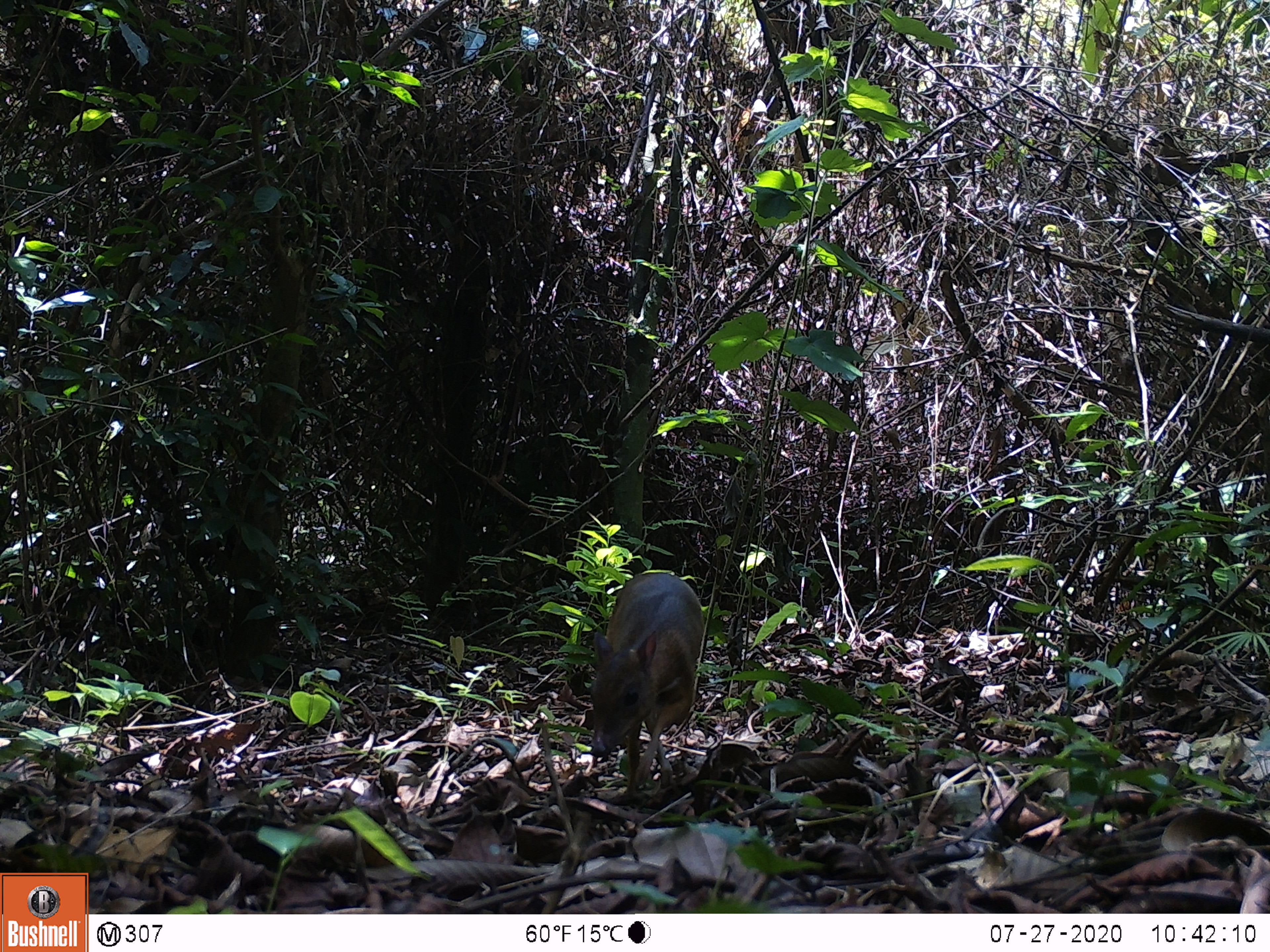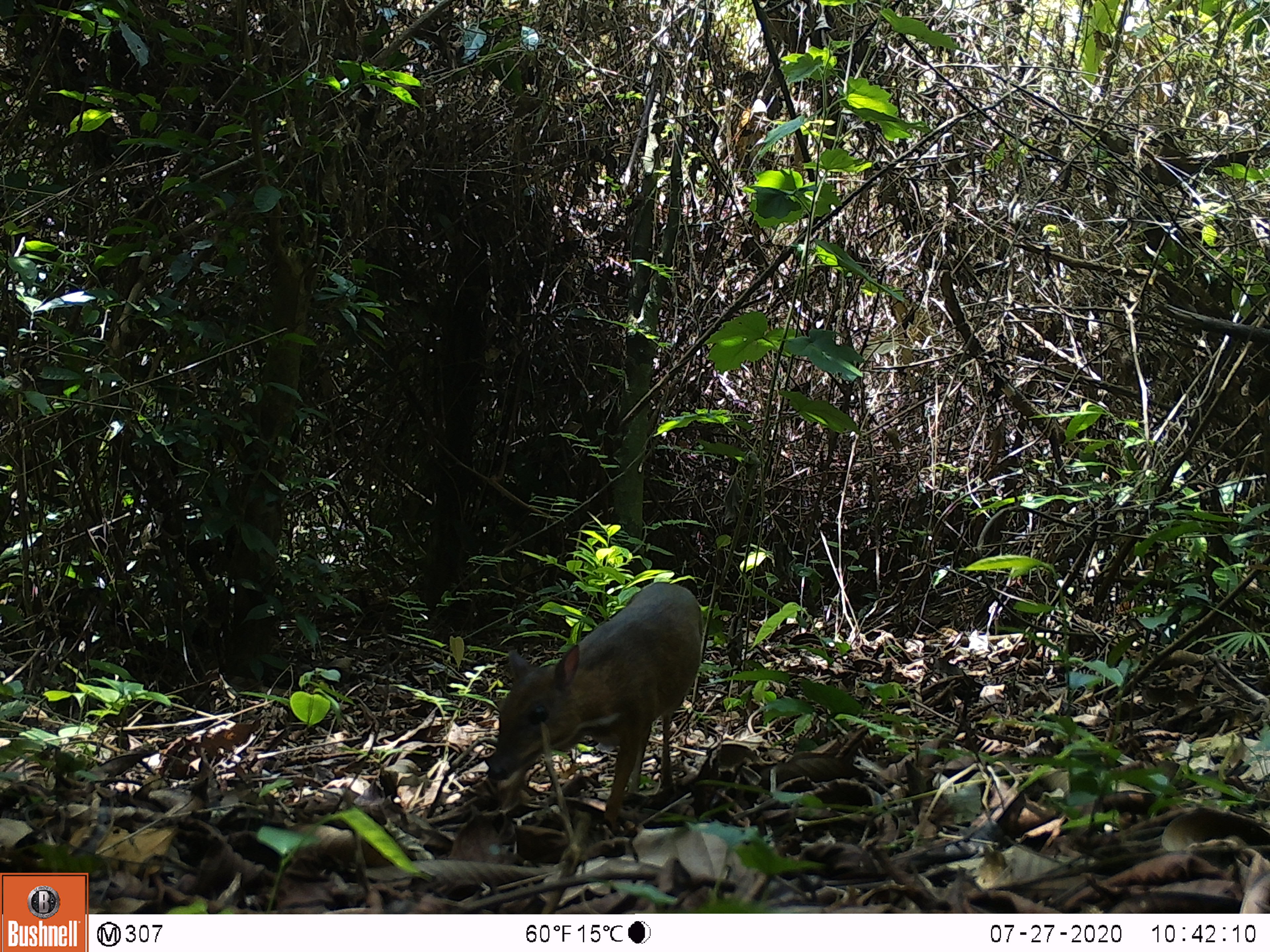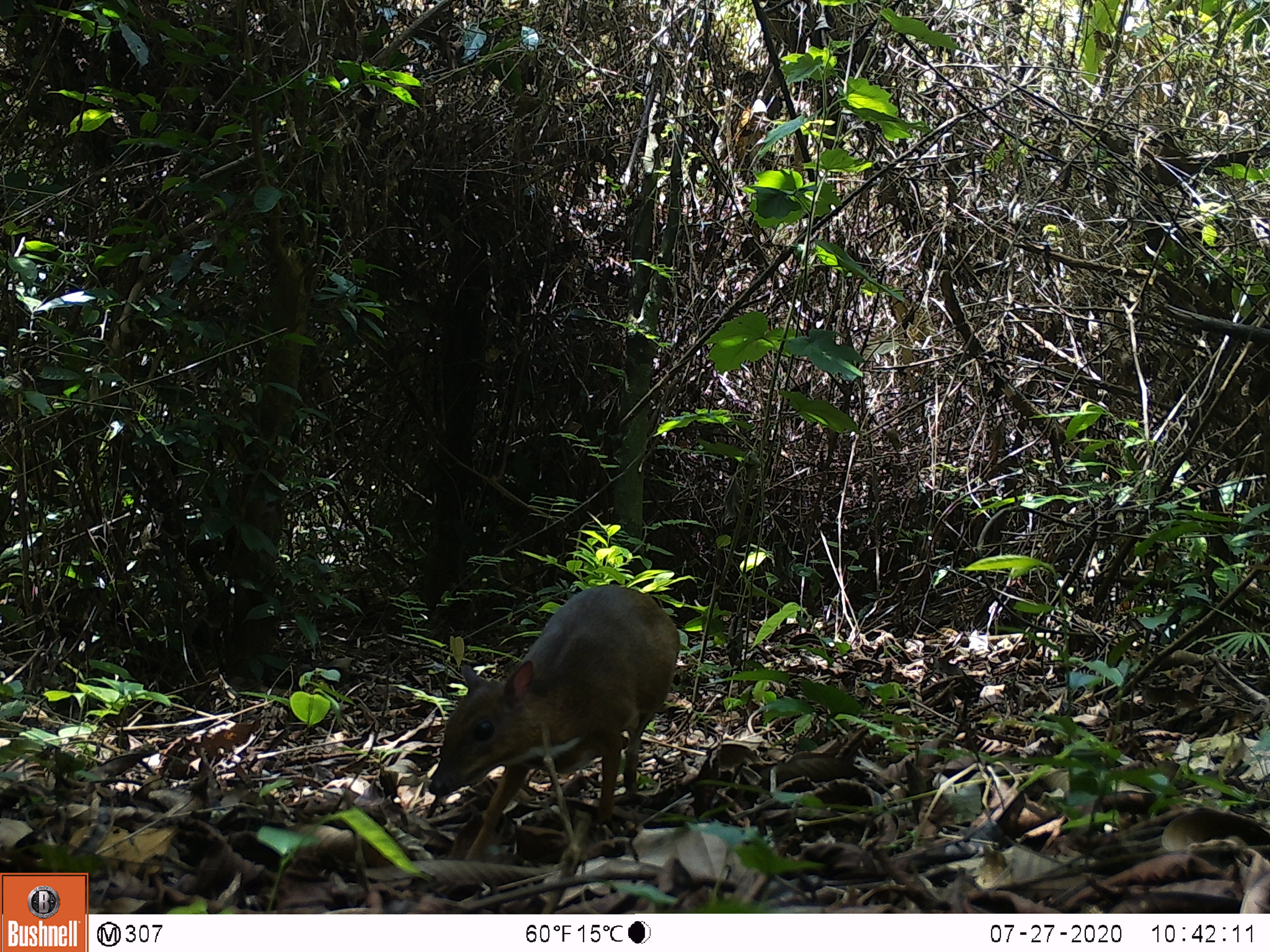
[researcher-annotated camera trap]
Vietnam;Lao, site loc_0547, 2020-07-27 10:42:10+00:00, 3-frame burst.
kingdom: Animalia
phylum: Chordata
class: Mammalia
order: Artiodactyla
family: Tragulidae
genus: Moschiola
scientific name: Moschiola meminna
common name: chevrotain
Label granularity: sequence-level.